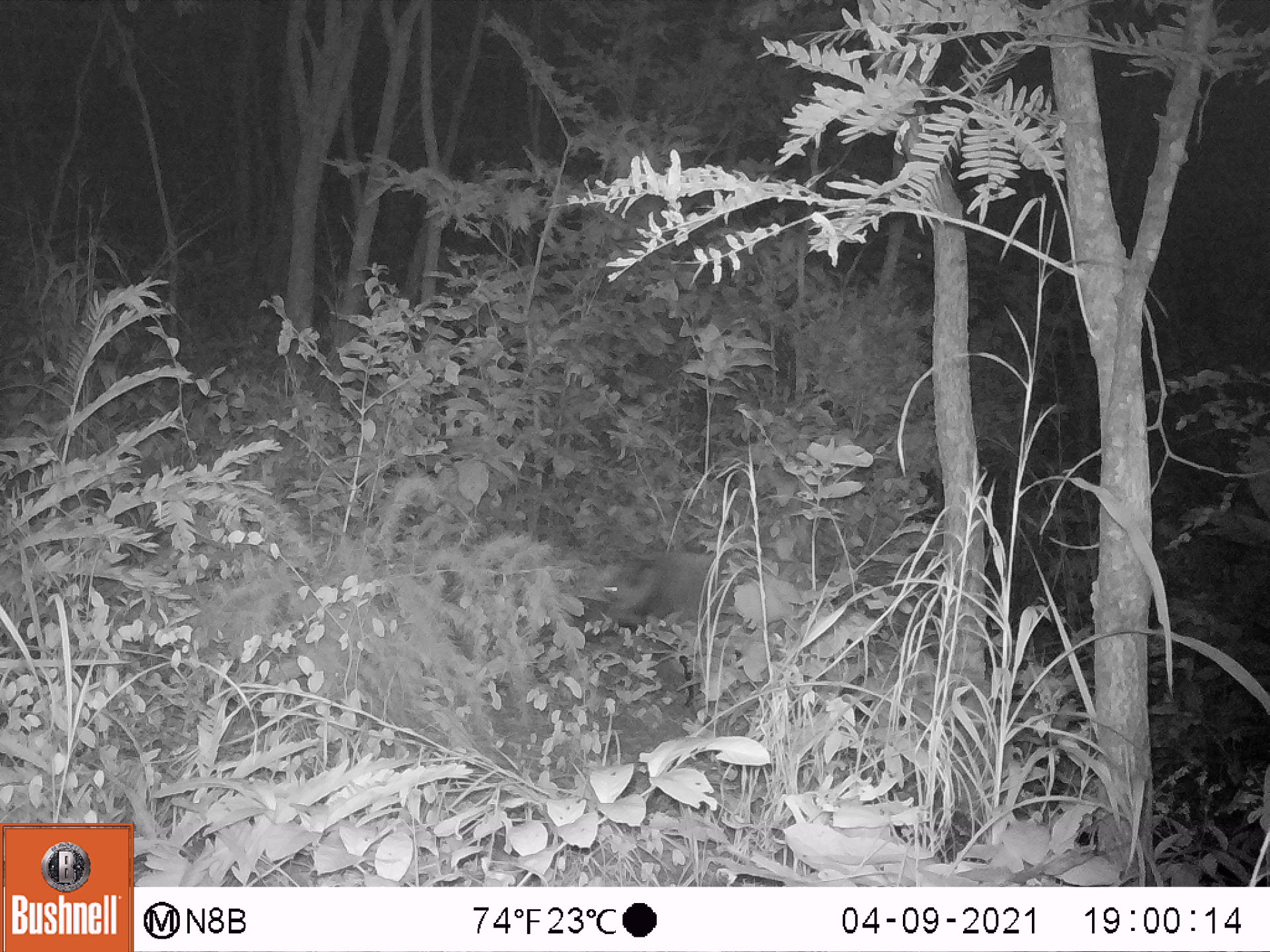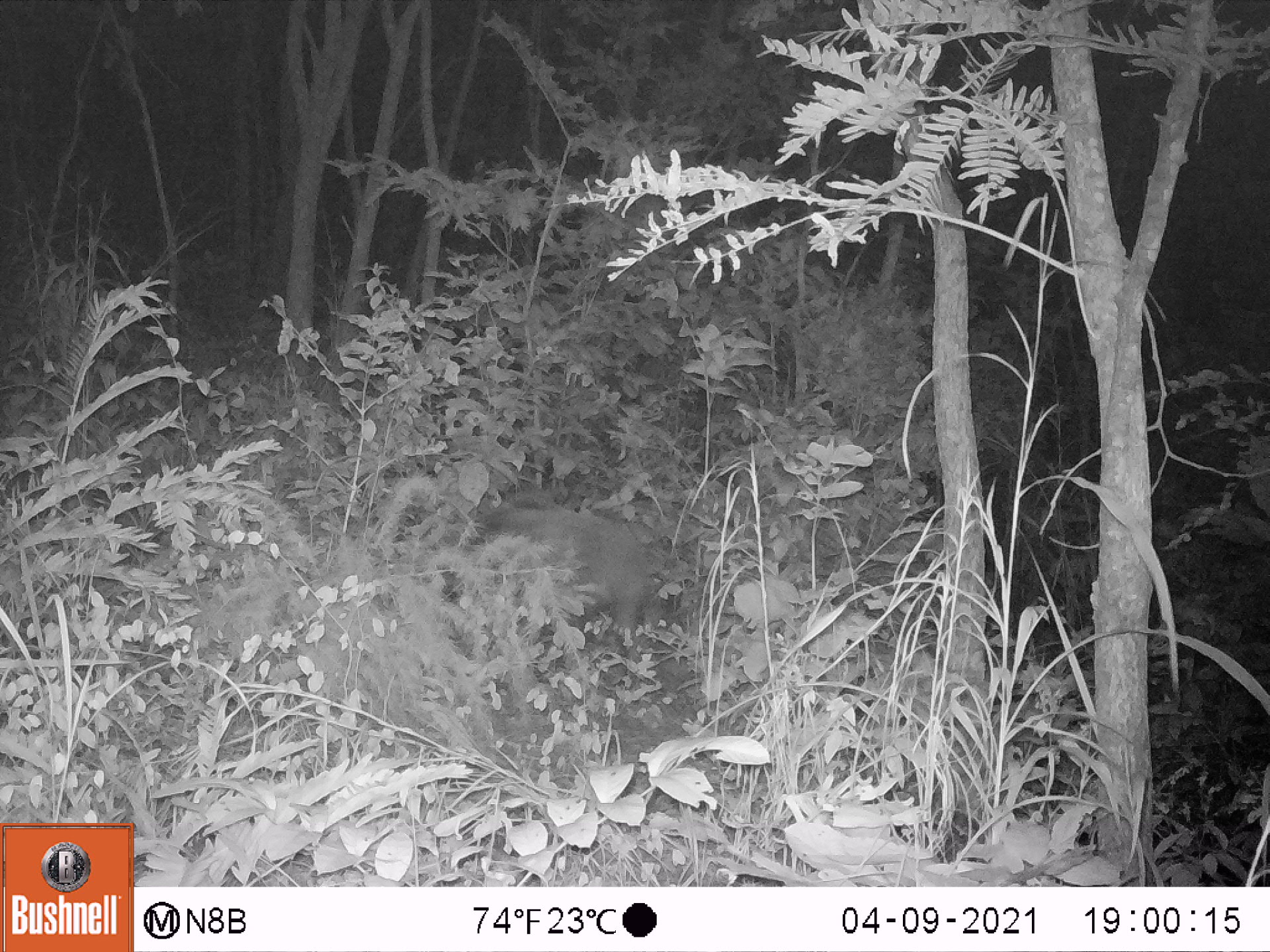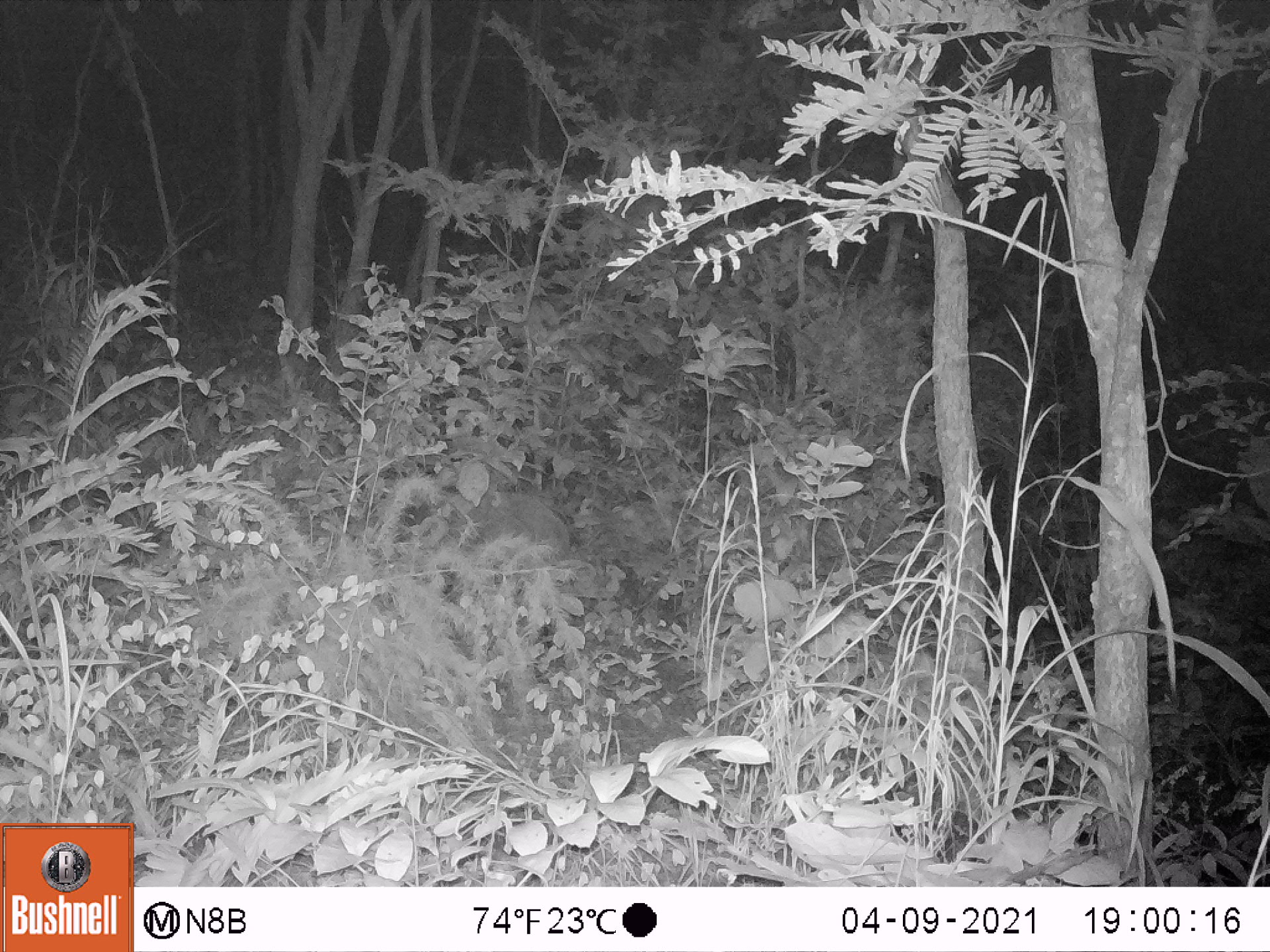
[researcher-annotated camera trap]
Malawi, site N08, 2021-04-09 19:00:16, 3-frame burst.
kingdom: Animalia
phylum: Chordata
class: Mammalia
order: Artiodactyla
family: Suidae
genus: Potamochoerus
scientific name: Potamochoerus larvatus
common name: bushpig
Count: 2.